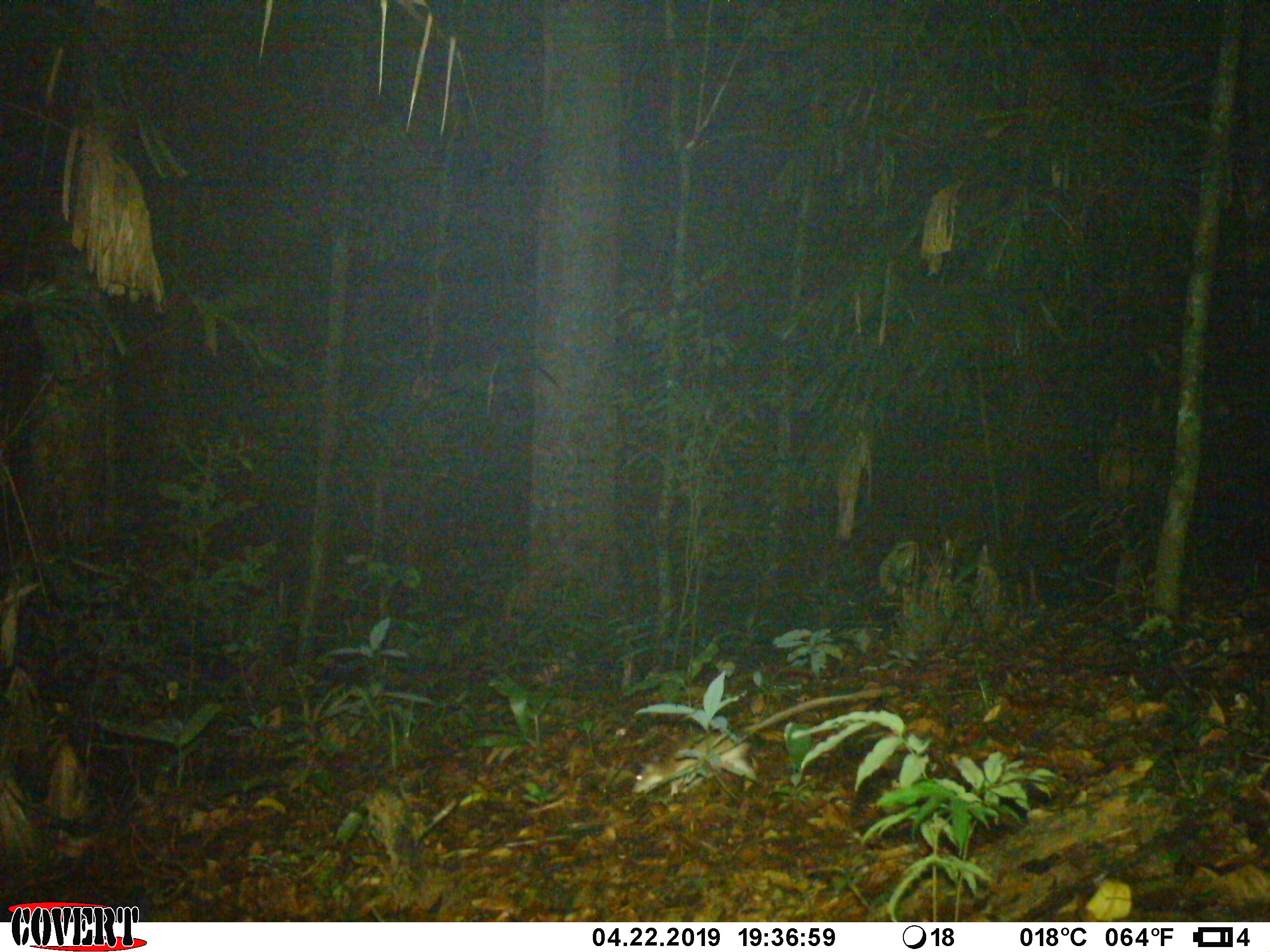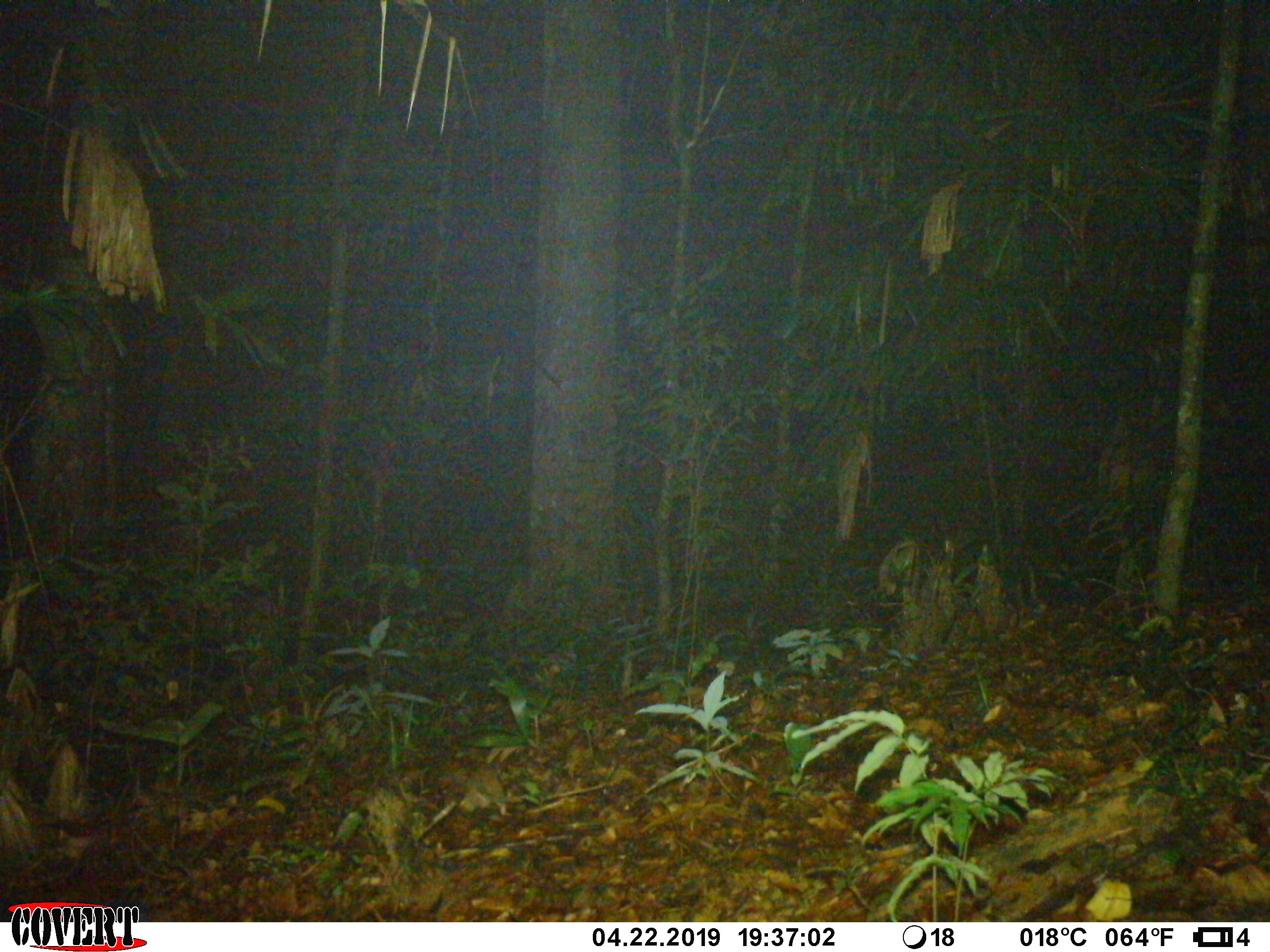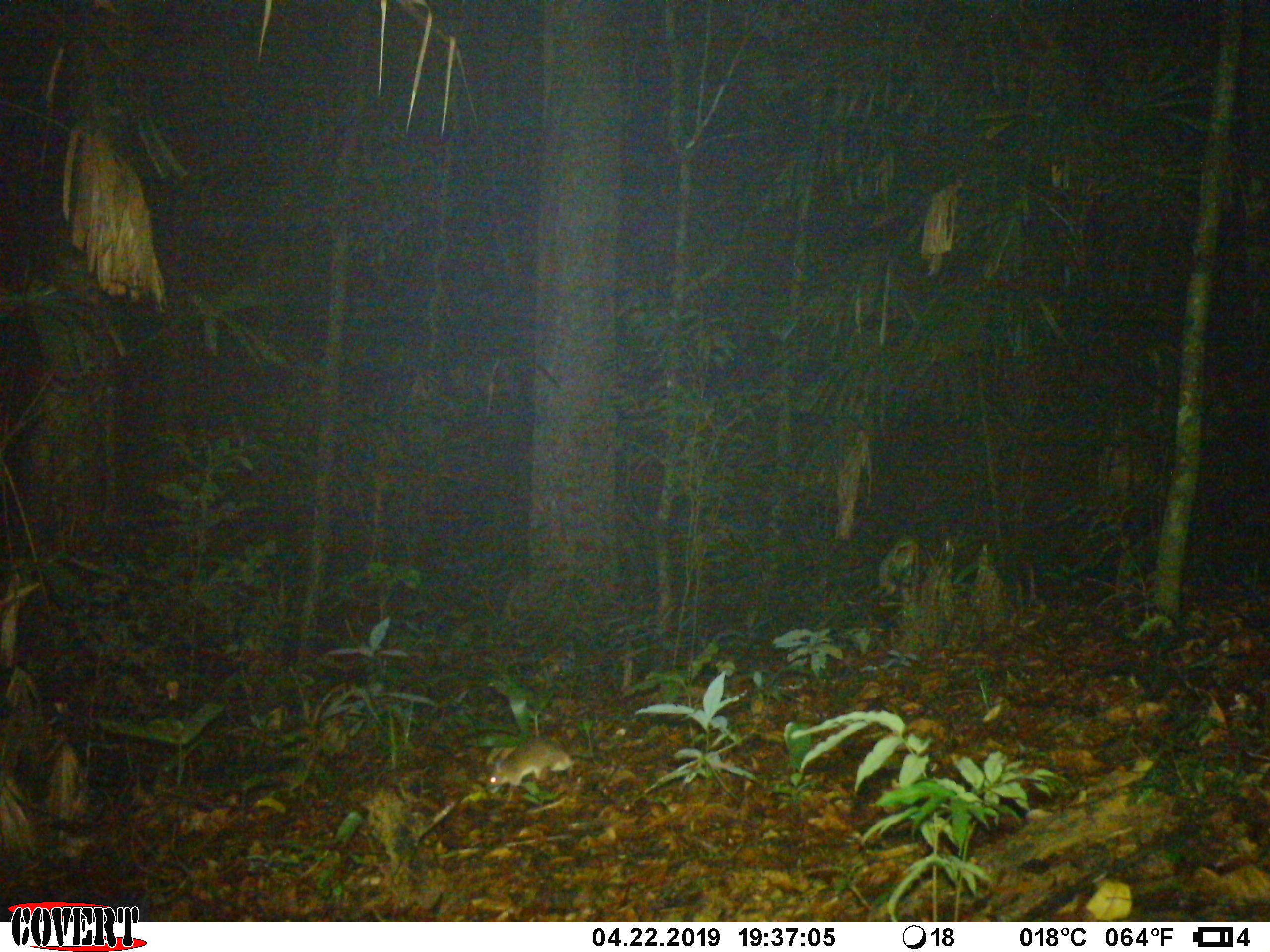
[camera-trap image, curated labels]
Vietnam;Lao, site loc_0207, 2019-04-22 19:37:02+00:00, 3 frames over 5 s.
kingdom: Animalia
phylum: Chordata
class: Mammalia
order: Rodentia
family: Muridae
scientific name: Muridae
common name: old-world mice and rats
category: unidentified murid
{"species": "unidentified murid (old-world mice and rats) (Muridae)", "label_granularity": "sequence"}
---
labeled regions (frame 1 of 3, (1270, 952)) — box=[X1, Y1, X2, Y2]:
unidentified murid: box=[631, 687, 900, 793]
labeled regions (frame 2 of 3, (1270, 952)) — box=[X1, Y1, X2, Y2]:
unidentified murid: box=[459, 770, 617, 815]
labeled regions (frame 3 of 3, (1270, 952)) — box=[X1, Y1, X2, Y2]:
unidentified murid: box=[484, 737, 575, 800]